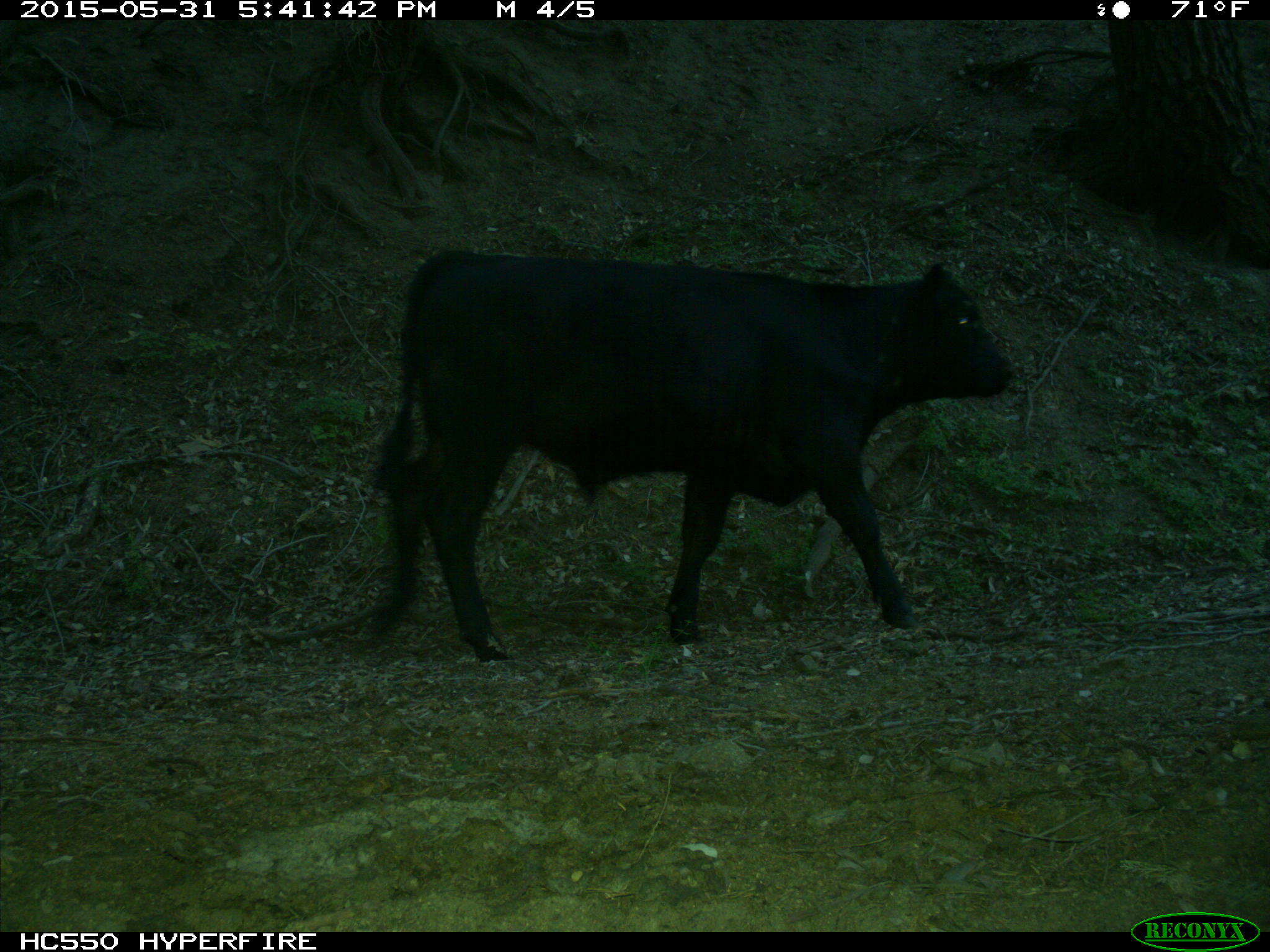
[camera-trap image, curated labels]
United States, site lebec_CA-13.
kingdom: Animalia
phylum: Chordata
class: Mammalia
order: Artiodactyla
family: Bovidae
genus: Bos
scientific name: Bos taurus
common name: domestic cow